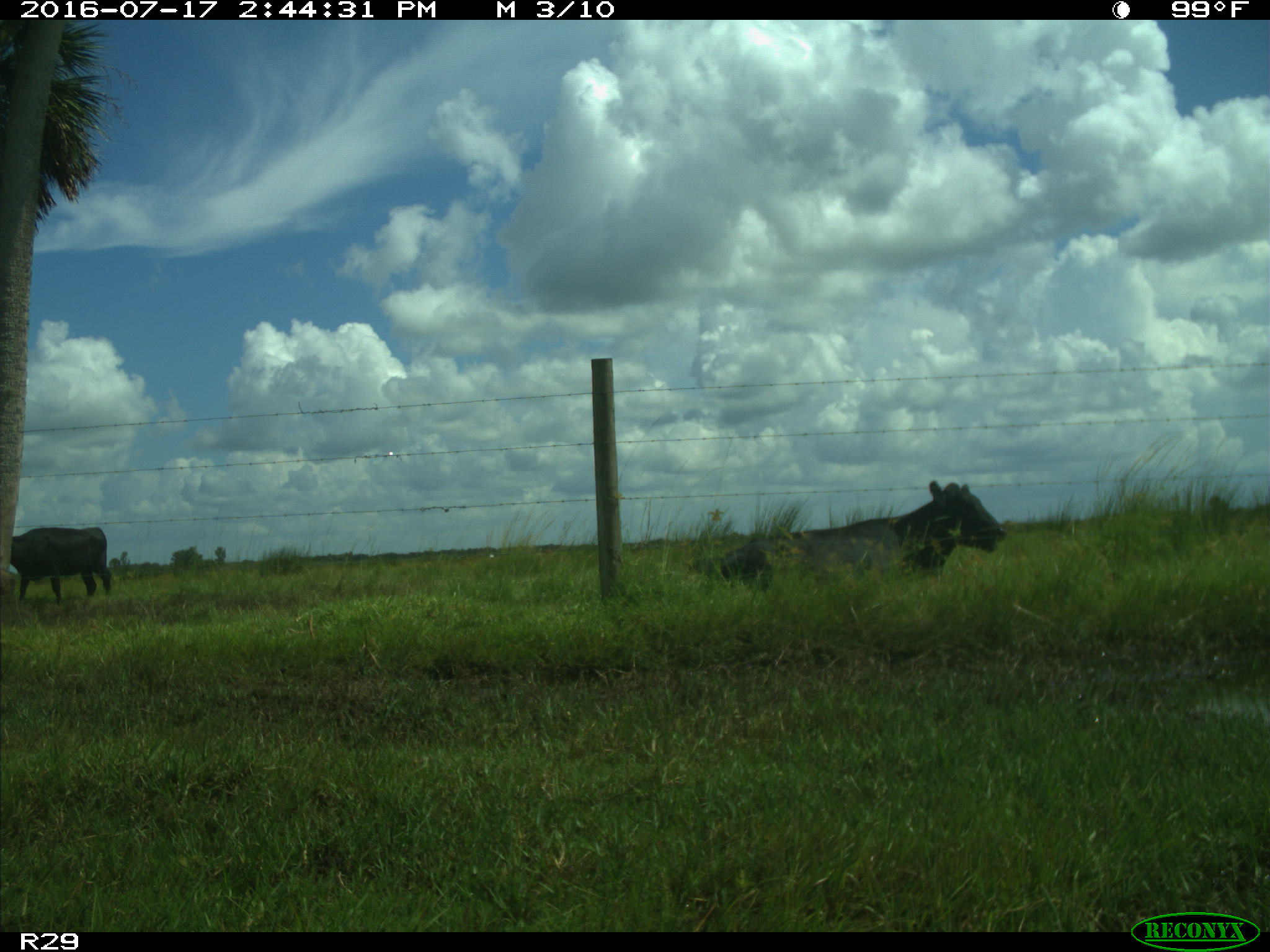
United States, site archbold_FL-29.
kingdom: Animalia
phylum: Chordata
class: Mammalia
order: Artiodactyla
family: Bovidae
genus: Bos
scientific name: Bos taurus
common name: domestic cow